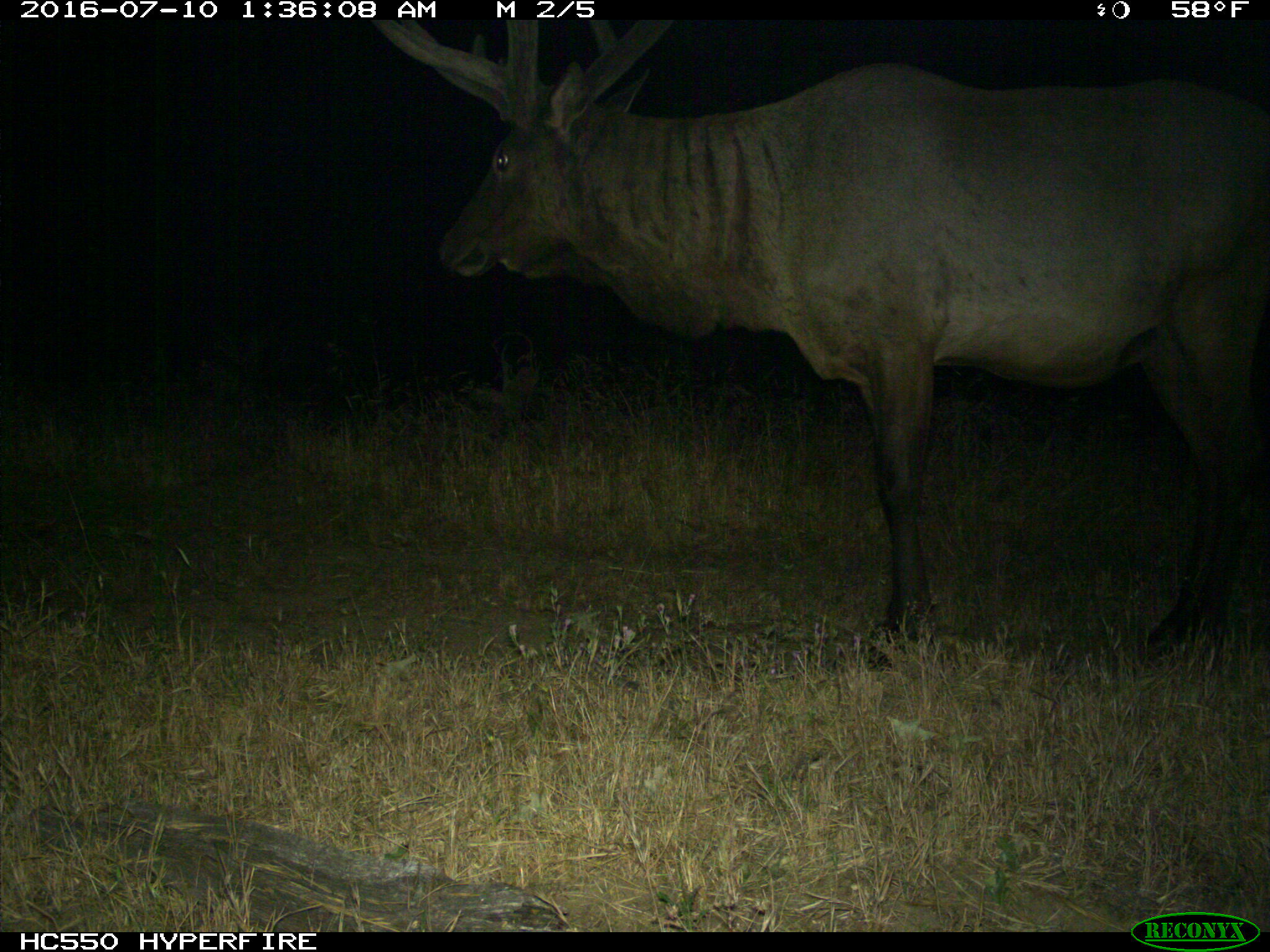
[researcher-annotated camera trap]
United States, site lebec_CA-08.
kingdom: Animalia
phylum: Chordata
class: Mammalia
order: Artiodactyla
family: Cervidae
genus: Cervus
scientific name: Cervus canadensis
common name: elk